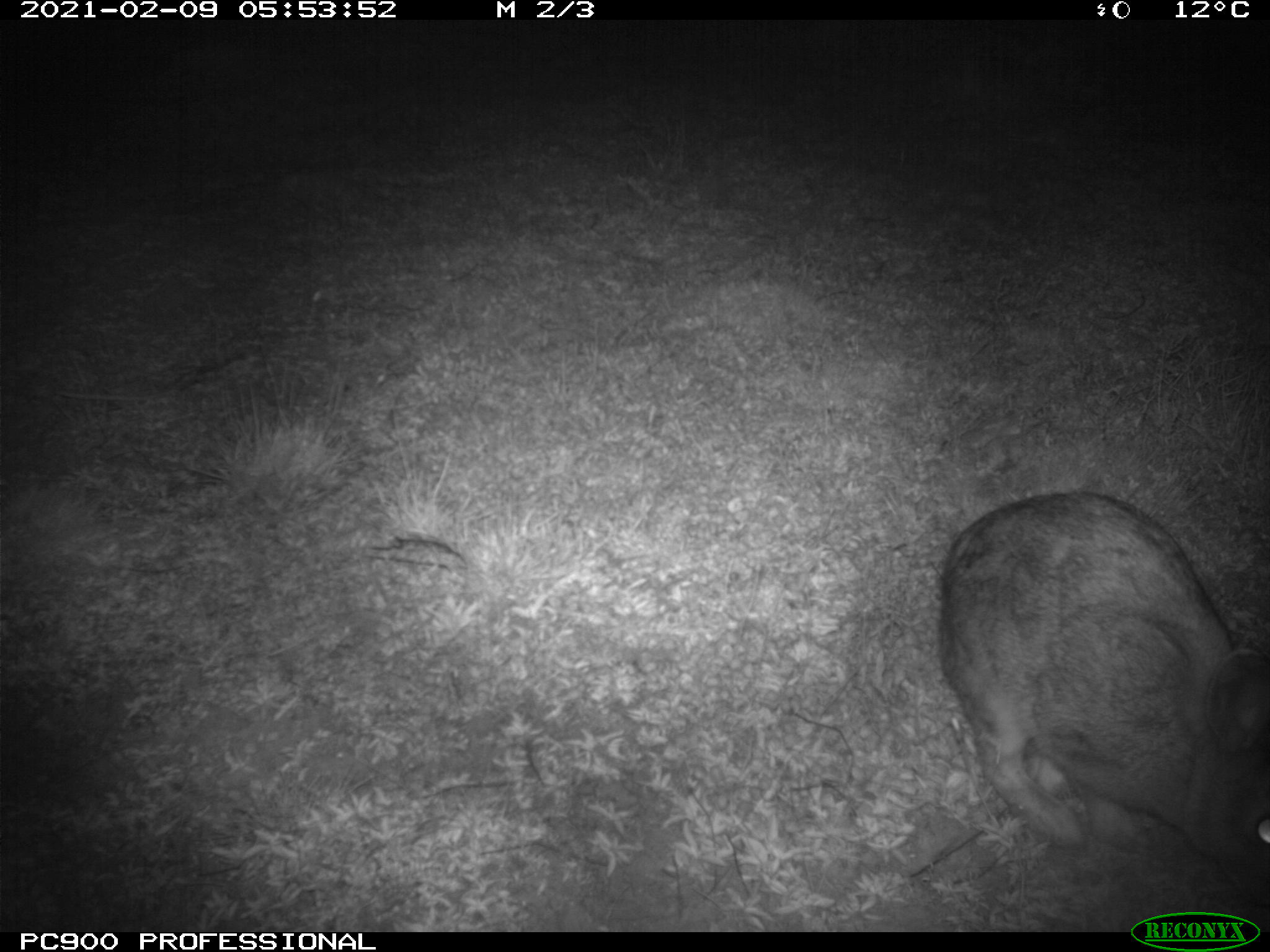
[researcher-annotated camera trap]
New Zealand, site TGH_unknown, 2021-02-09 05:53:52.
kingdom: Animalia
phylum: Chordata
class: Mammalia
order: Lagomorpha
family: Leporidae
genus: Oryctolagus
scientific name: Oryctolagus cuniculus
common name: european rabbit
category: rabbit